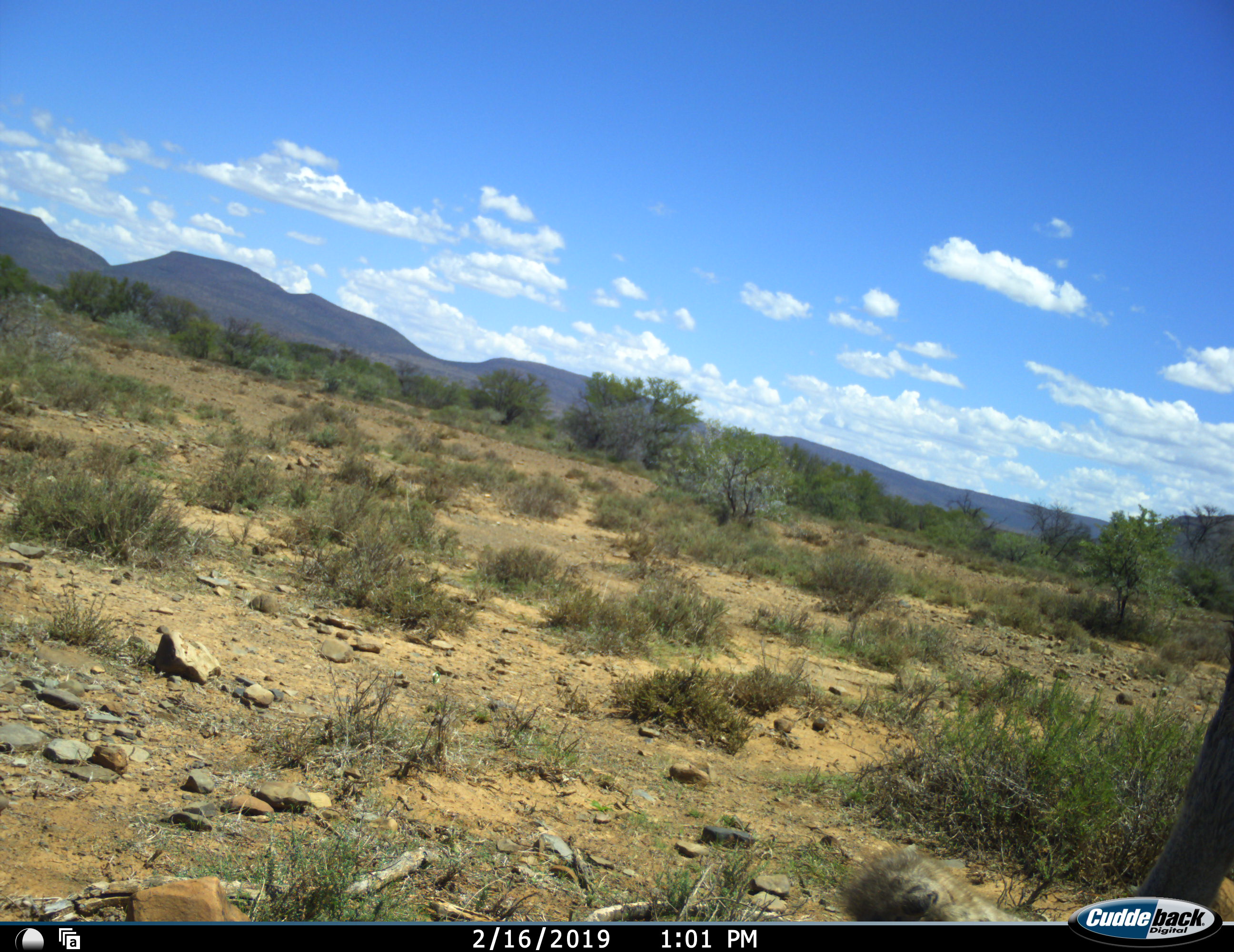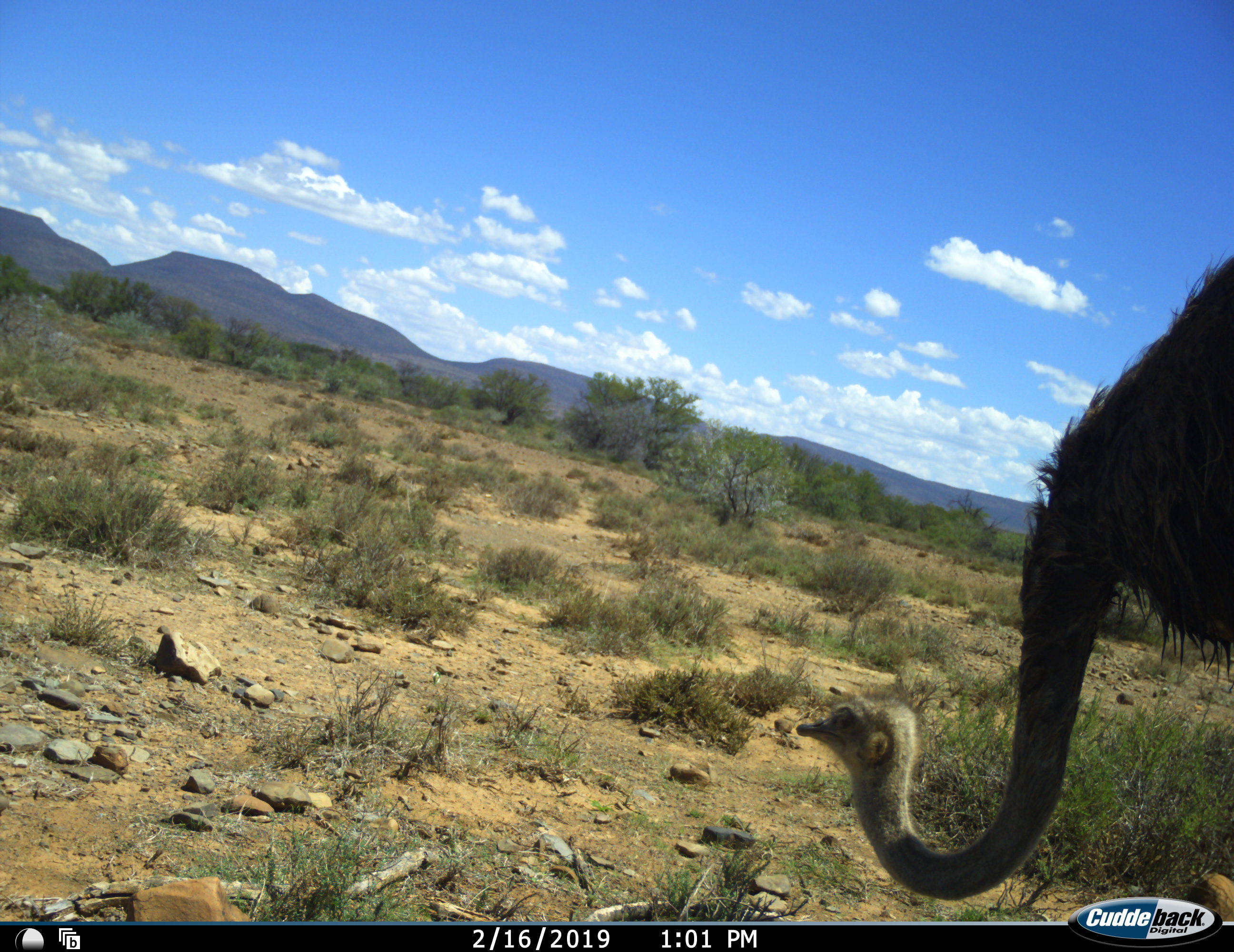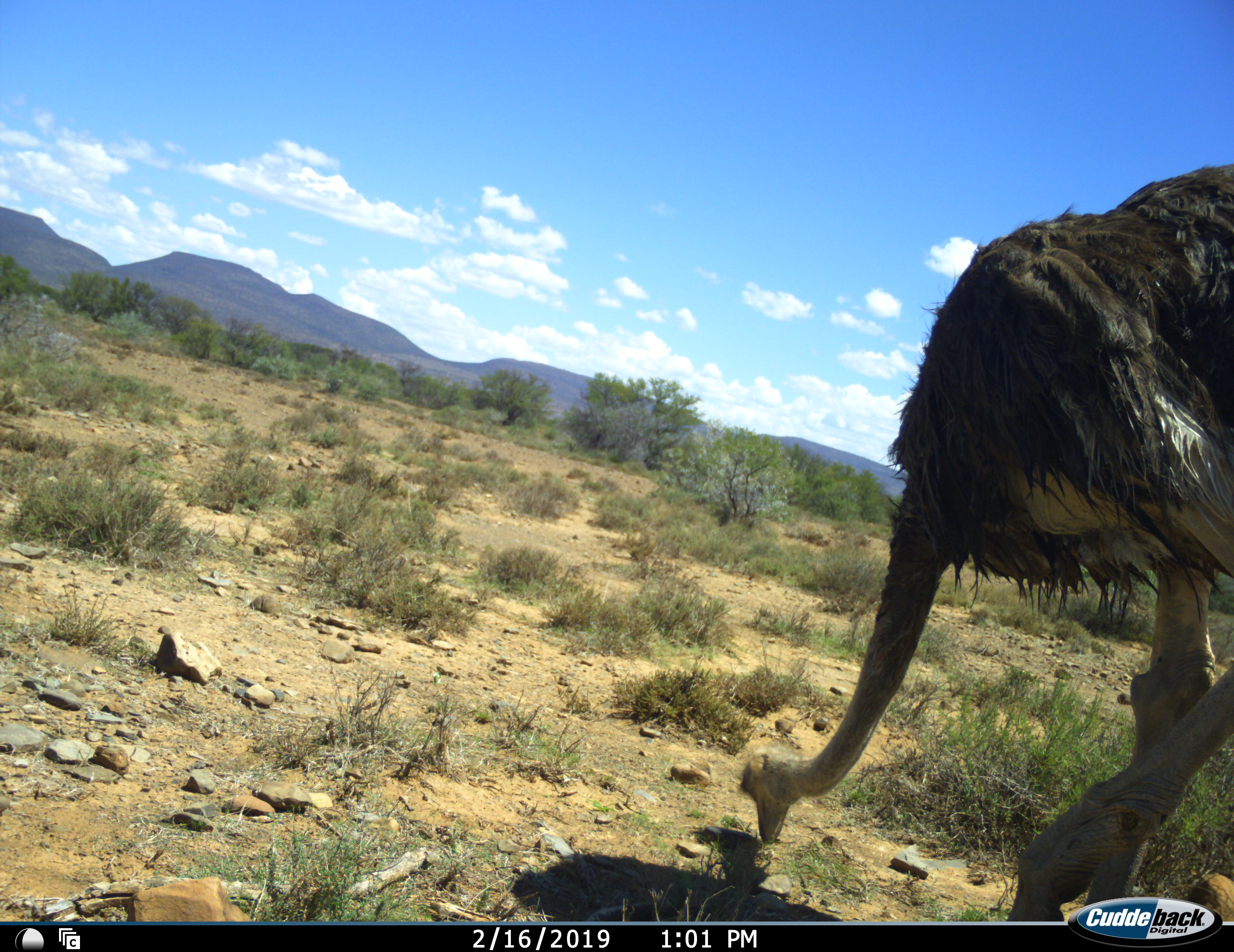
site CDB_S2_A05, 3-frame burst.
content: unidentified animal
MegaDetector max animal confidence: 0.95